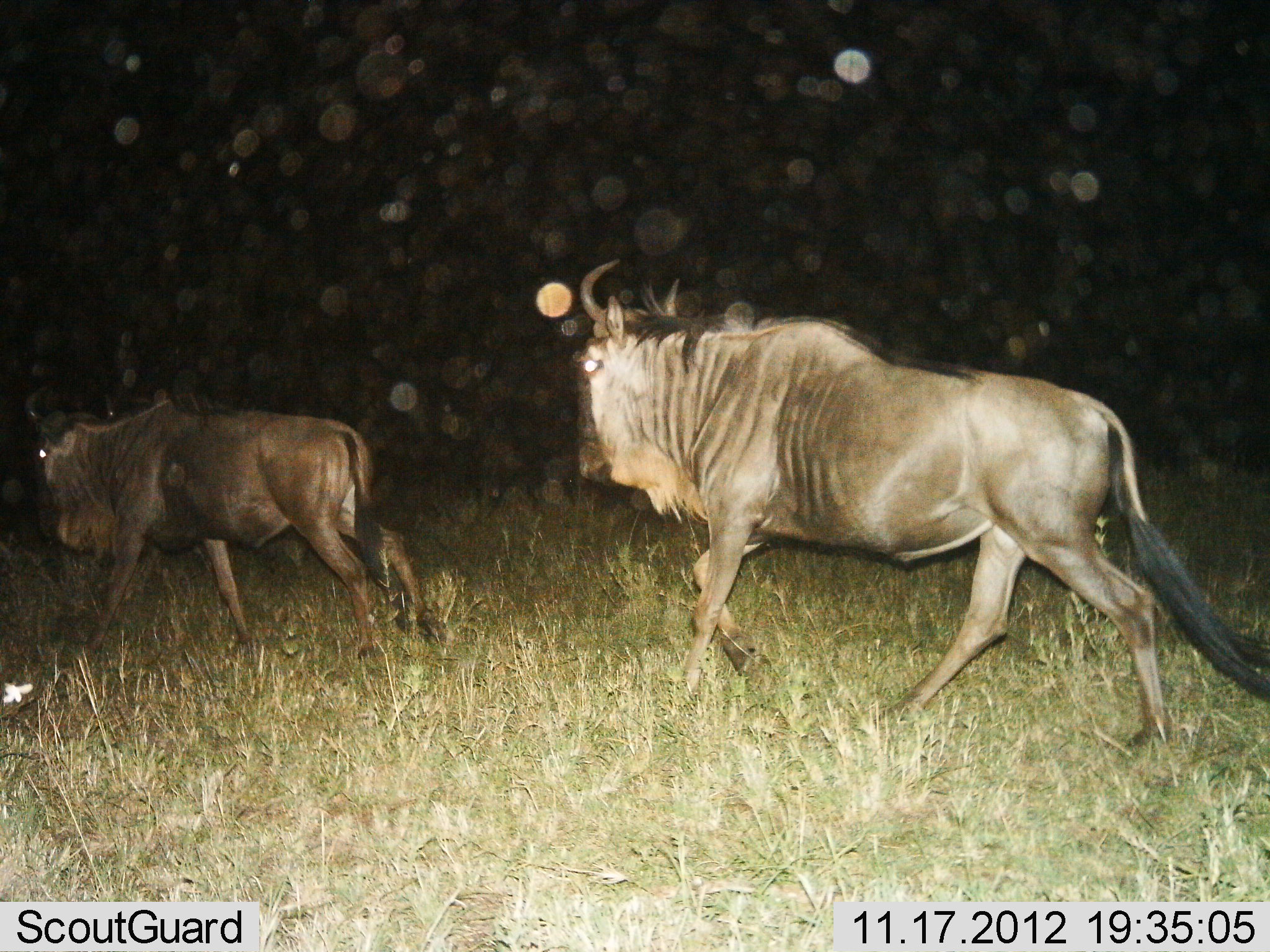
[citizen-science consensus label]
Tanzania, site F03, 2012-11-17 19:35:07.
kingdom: Animalia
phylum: Chordata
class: Mammalia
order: Artiodactyla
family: Bovidae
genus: Connochaetes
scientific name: Connochaetes taurinus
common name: blue wildebeest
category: wildebeest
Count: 2.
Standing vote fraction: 0%.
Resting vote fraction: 0%.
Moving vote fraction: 100%.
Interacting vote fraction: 0%.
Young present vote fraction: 10%.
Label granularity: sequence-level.